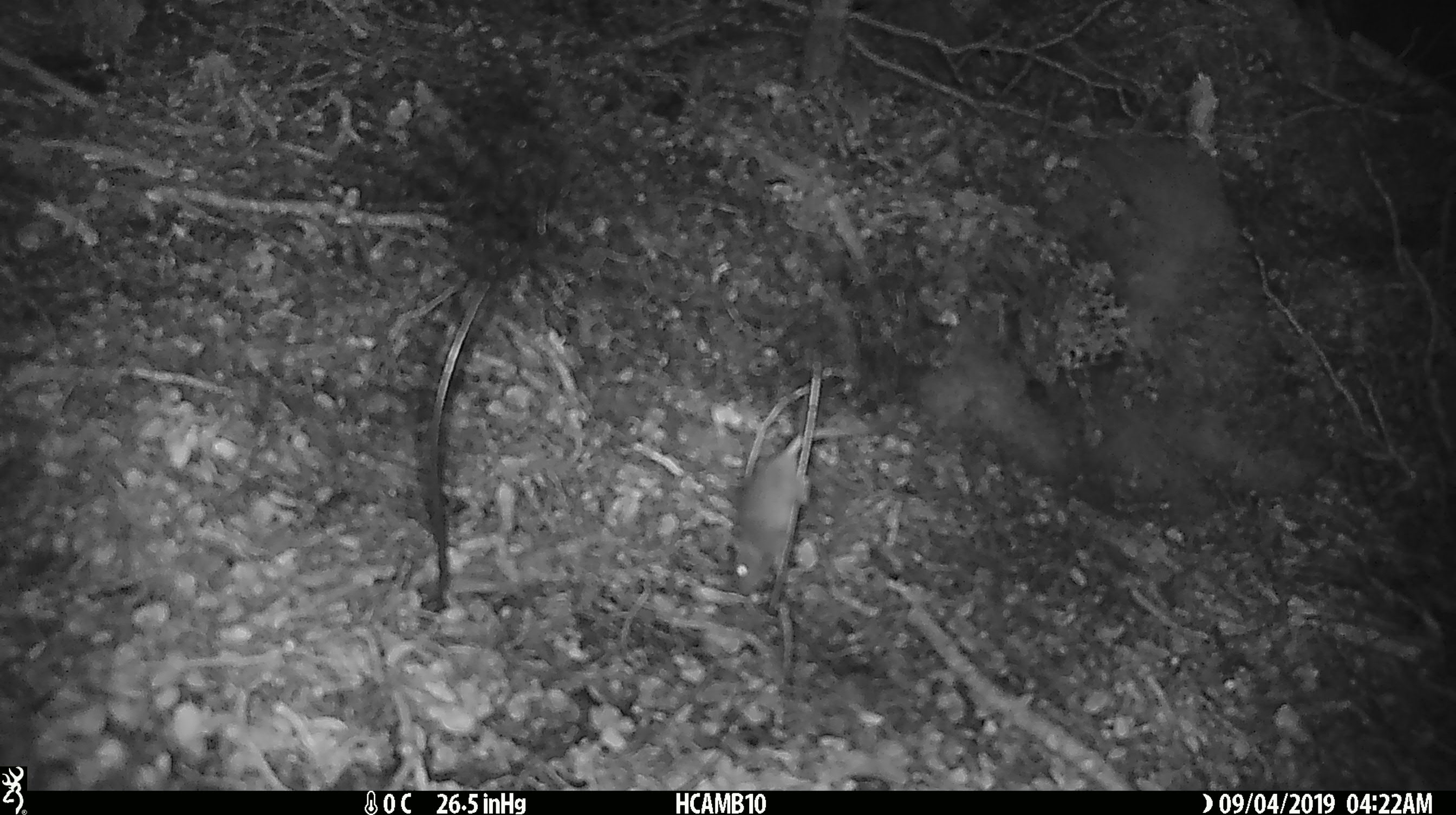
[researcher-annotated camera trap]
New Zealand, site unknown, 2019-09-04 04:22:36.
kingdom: Animalia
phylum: Chordata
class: Mammalia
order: Rodentia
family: Muridae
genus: Mus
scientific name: Mus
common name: mouse